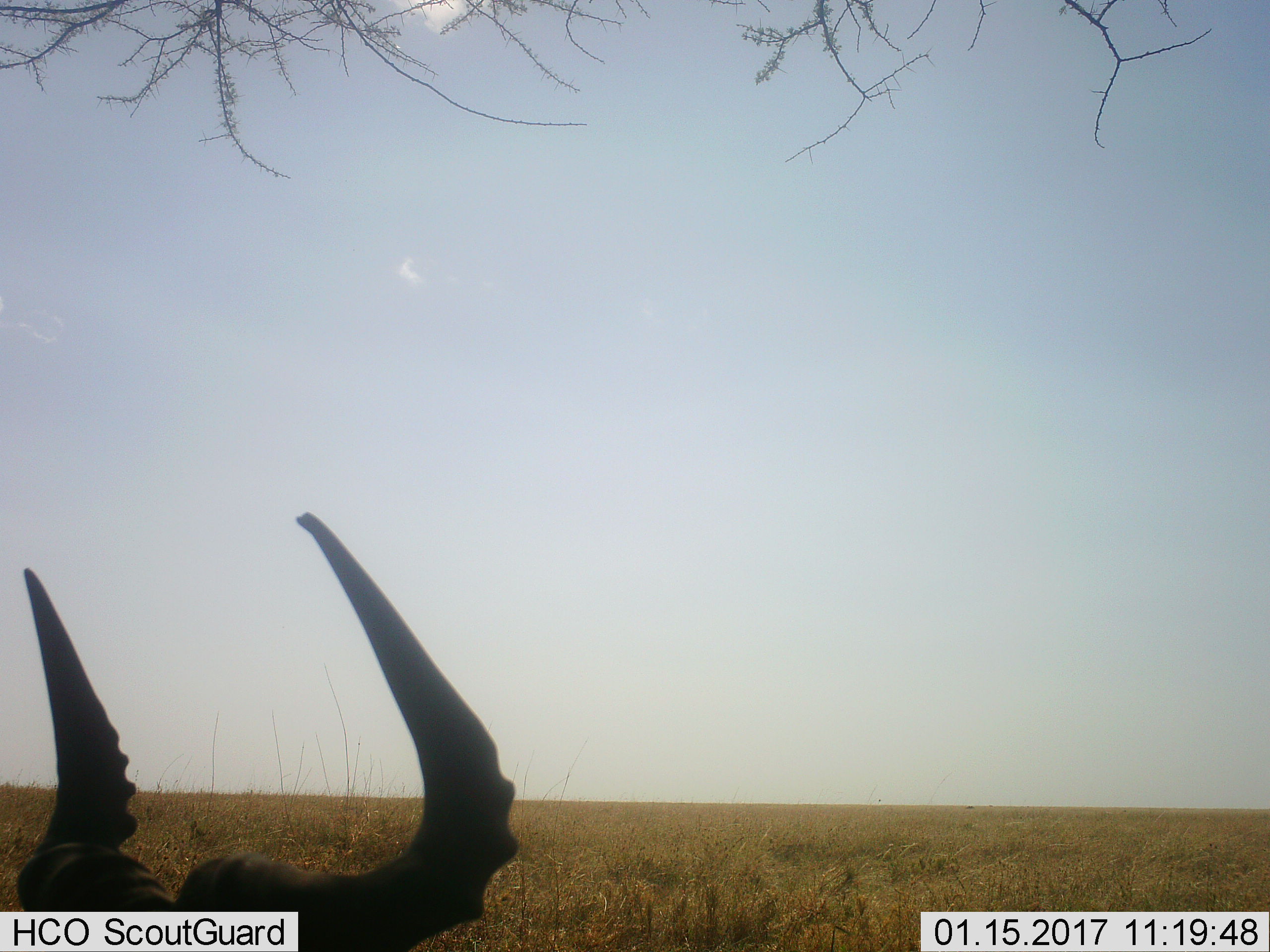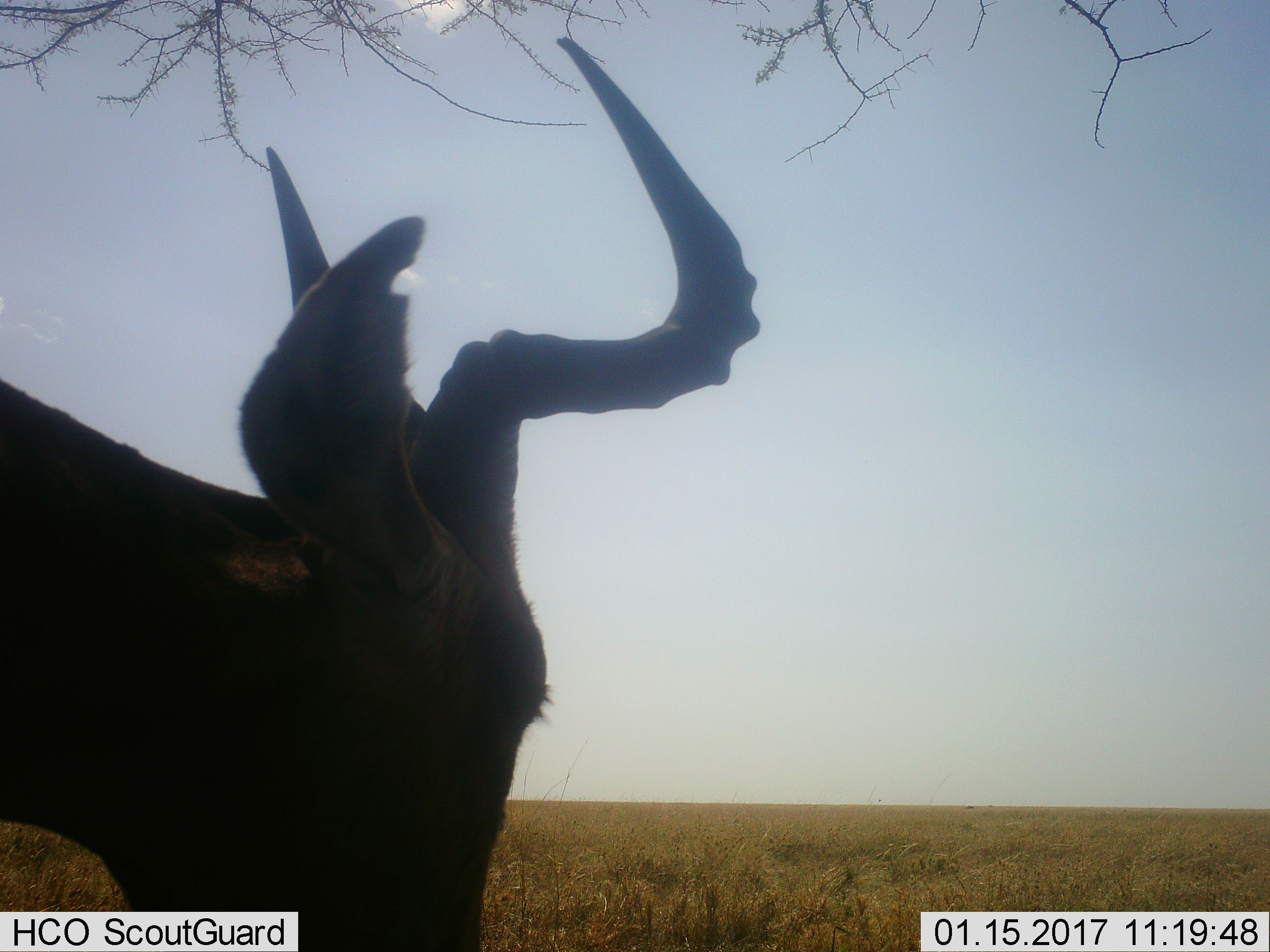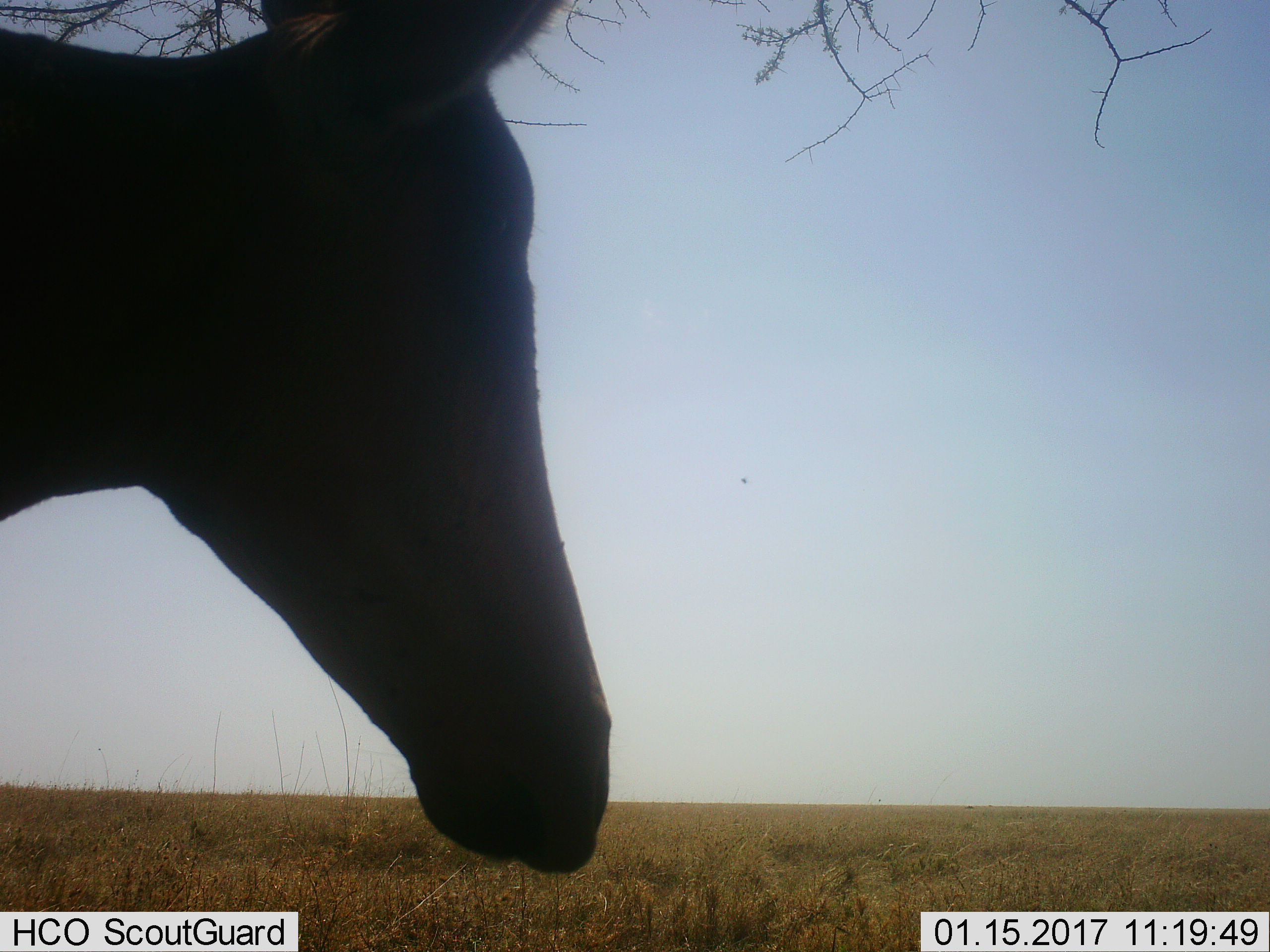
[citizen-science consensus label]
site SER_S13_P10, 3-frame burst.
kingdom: Animalia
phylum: Chordata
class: Mammalia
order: Artiodactyla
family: Bovidae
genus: Connochaetes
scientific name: Connochaetes taurinus taurinus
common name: blue wildebeest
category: wildebeestblue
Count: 1.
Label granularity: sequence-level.